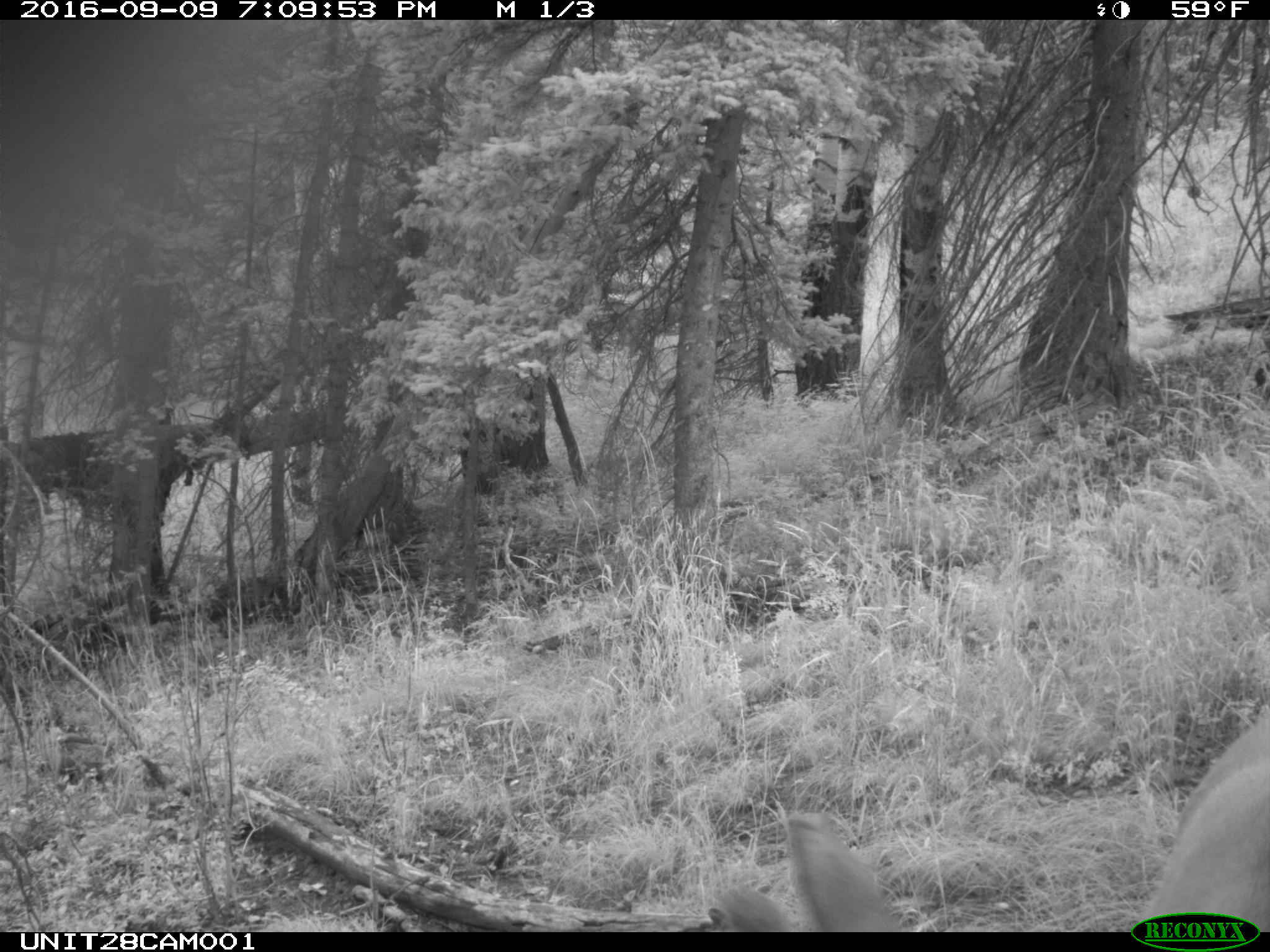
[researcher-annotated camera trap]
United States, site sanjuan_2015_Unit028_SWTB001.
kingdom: Animalia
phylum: Chordata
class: Mammalia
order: Artiodactyla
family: Cervidae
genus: Cervus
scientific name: Cervus elaphus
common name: red deer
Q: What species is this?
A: Cervus elaphus (red deer).